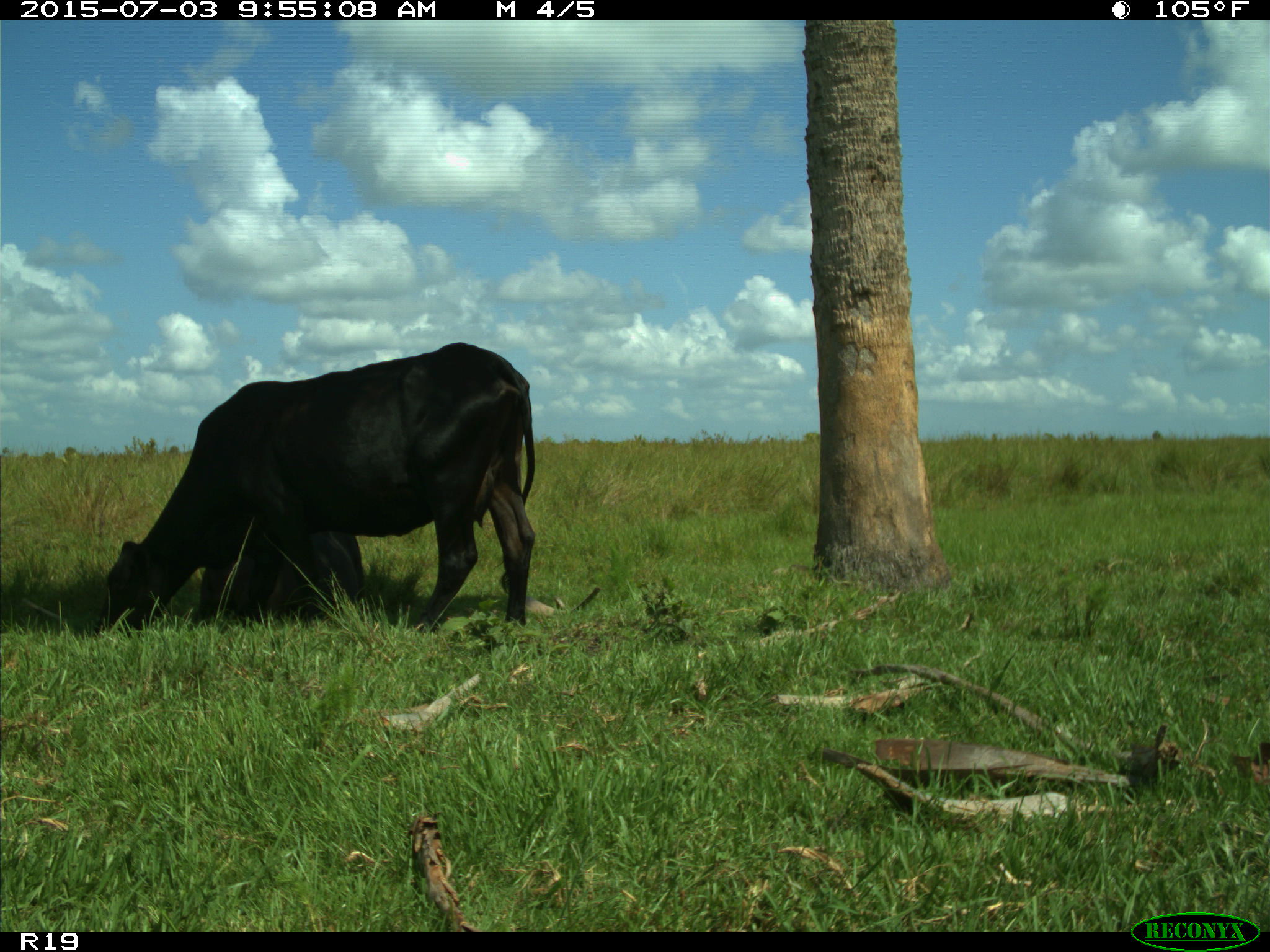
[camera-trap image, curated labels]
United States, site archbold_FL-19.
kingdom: Animalia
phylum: Chordata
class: Mammalia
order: Artiodactyla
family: Bovidae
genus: Bos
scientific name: Bos taurus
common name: domestic cow